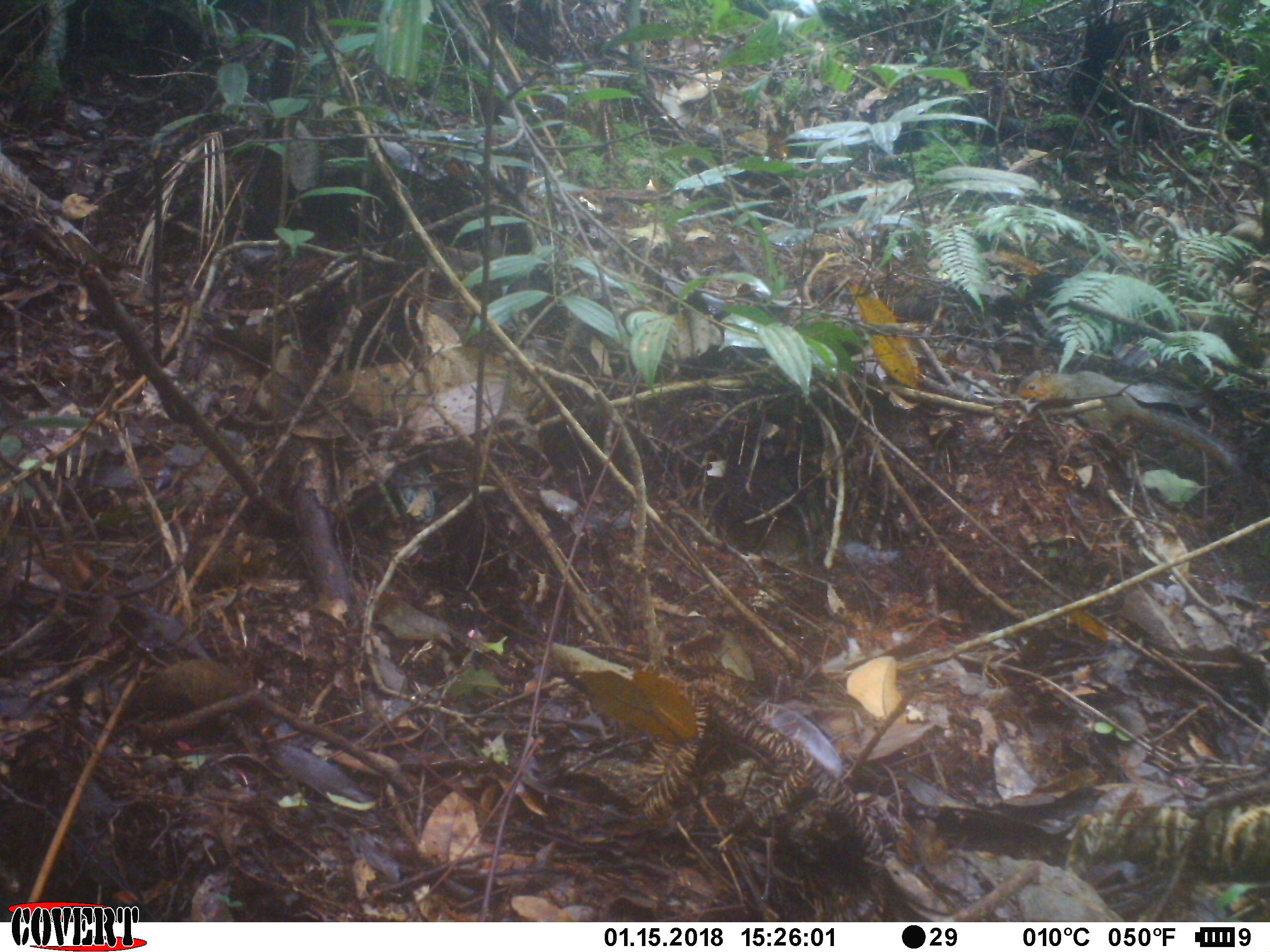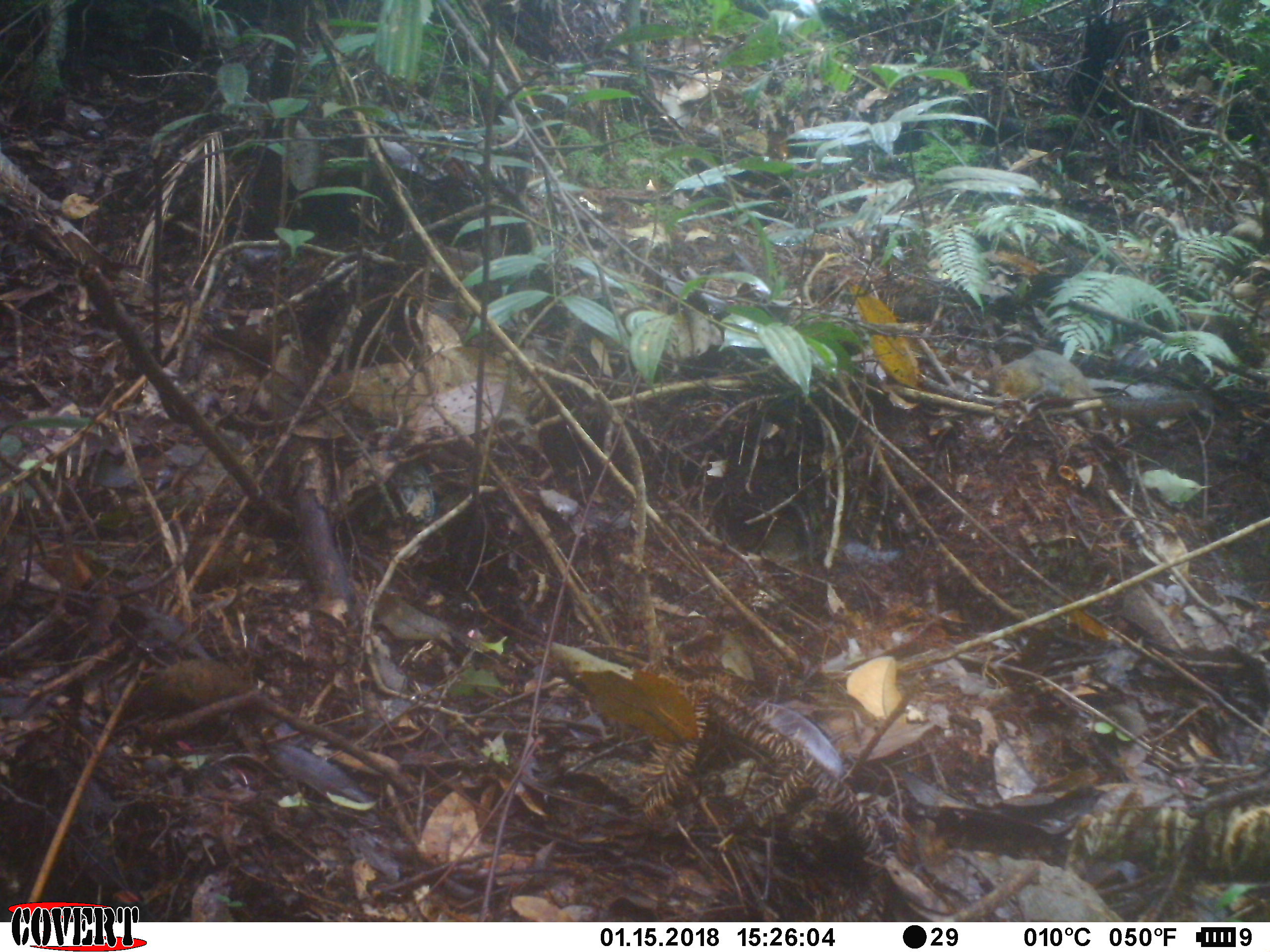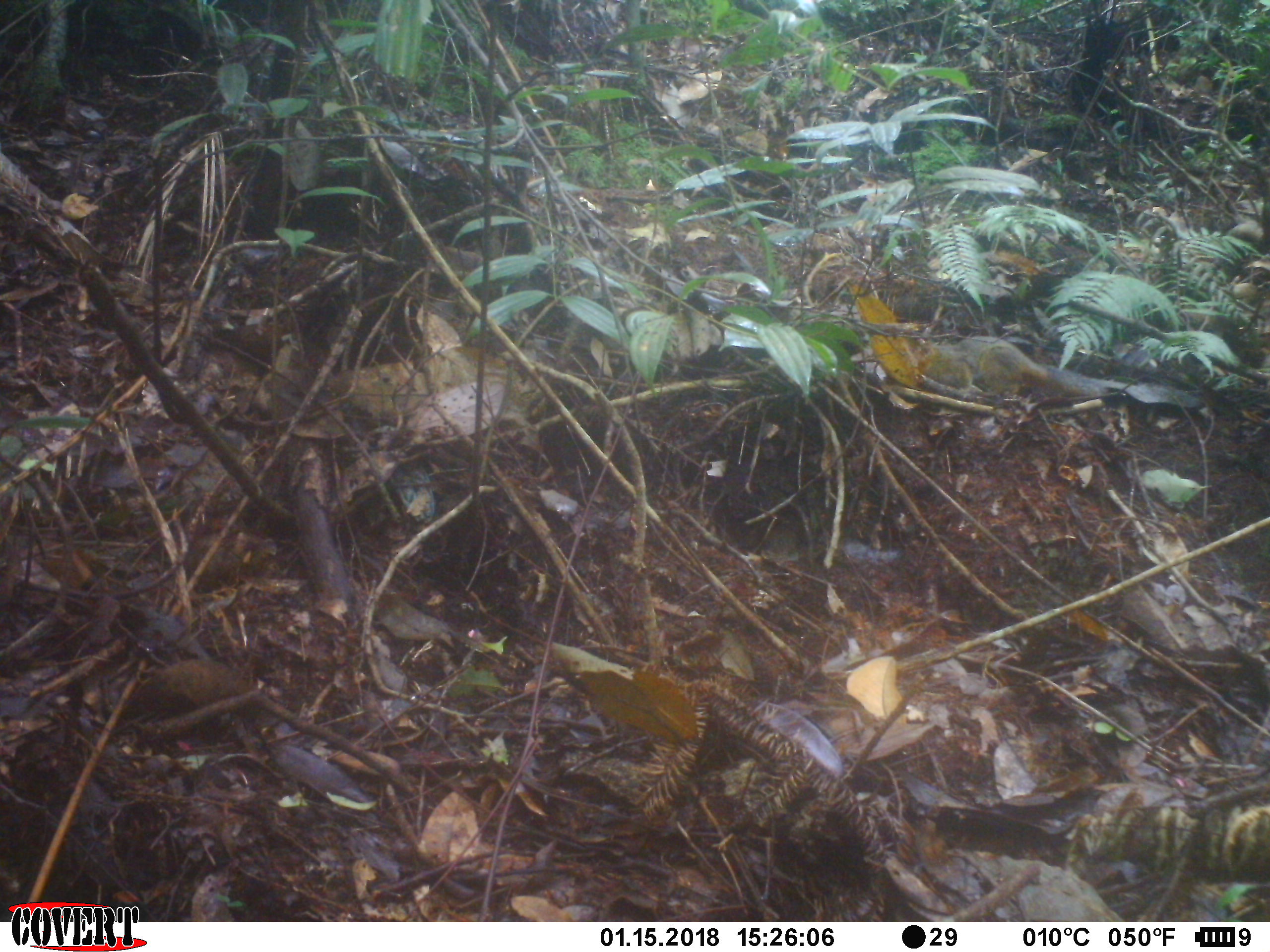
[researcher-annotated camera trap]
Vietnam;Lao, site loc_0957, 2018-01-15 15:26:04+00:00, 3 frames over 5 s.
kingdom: Animalia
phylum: Chordata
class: Mammalia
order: Rodentia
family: Sciuridae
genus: Dremomys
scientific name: Dremomys rufigenis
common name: red-cheeked squirrel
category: red cheeked squirrel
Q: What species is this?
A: Red cheeked squirrel (red-cheeked squirrel) (Dremomys rufigenis).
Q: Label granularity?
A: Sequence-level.